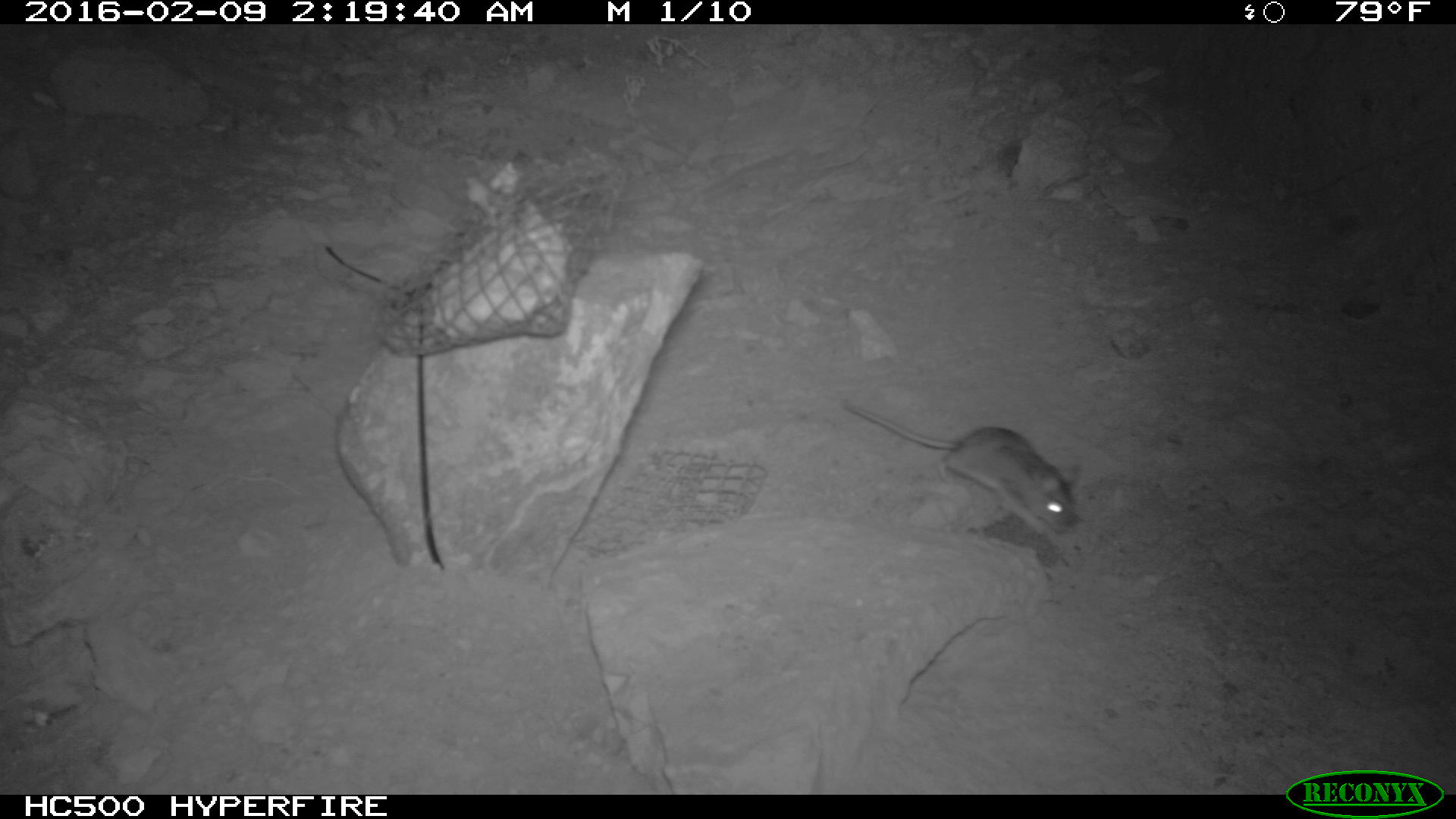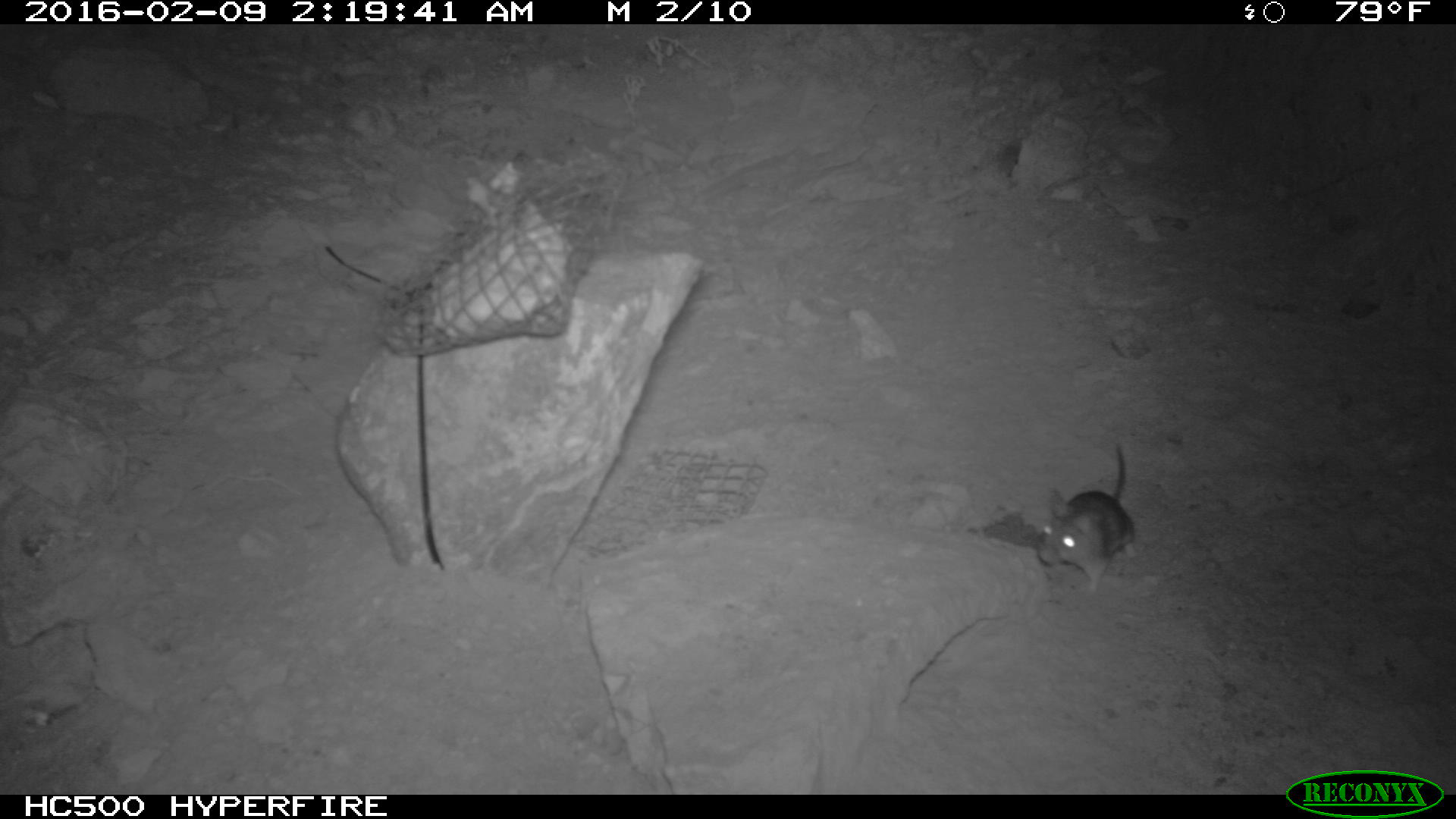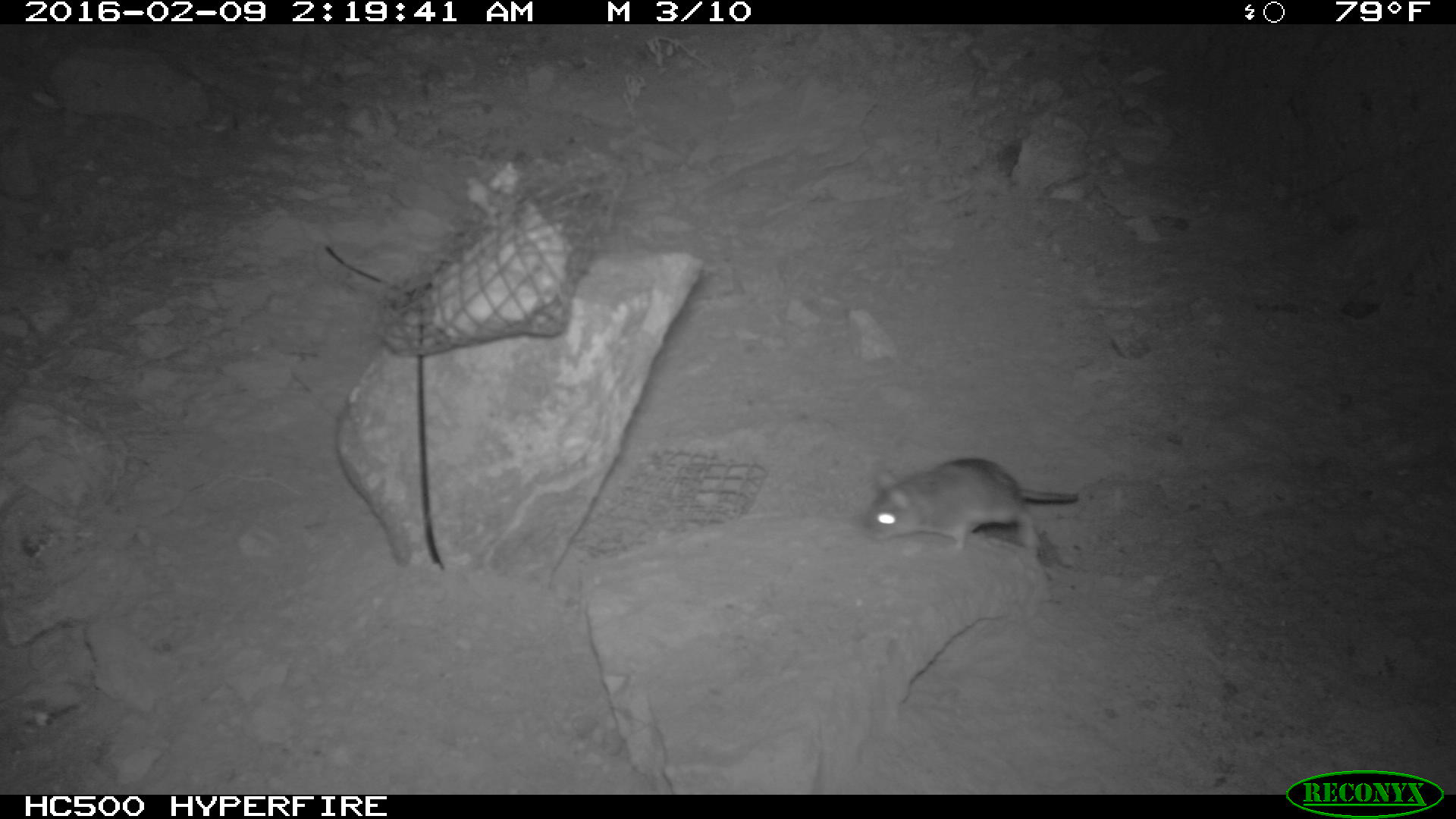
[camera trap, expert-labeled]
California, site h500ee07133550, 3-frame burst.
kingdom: Animalia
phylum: Chordata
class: Mammalia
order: Rodentia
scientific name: Rodentia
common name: rodent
Rodent (Rodentia).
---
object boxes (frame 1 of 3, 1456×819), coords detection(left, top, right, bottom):
rodent: detection(837, 396, 1085, 552)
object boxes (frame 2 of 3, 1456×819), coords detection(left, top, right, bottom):
rodent: detection(1038, 444, 1134, 592)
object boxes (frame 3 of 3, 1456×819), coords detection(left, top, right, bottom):
rodent: detection(868, 457, 1079, 555)